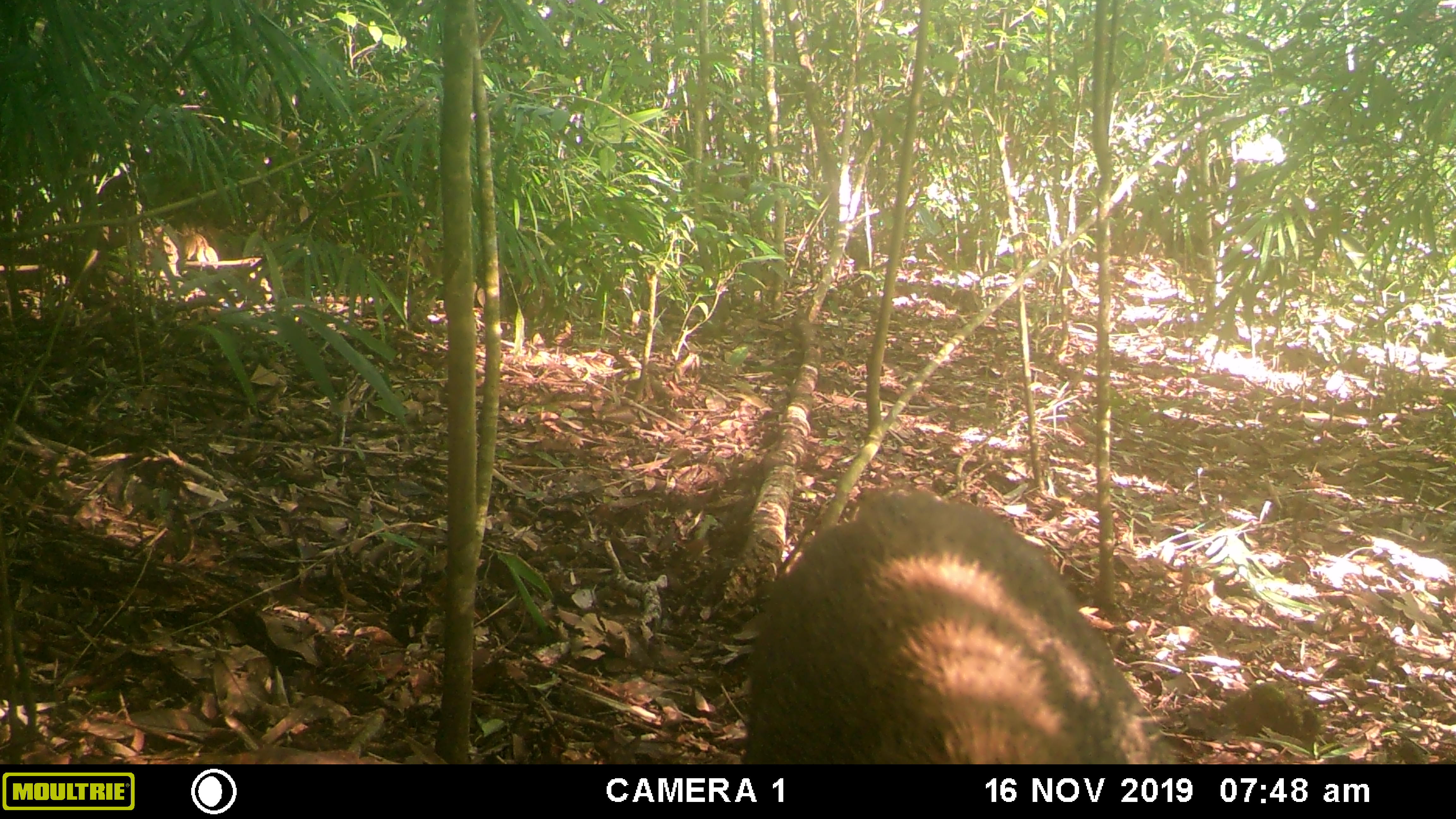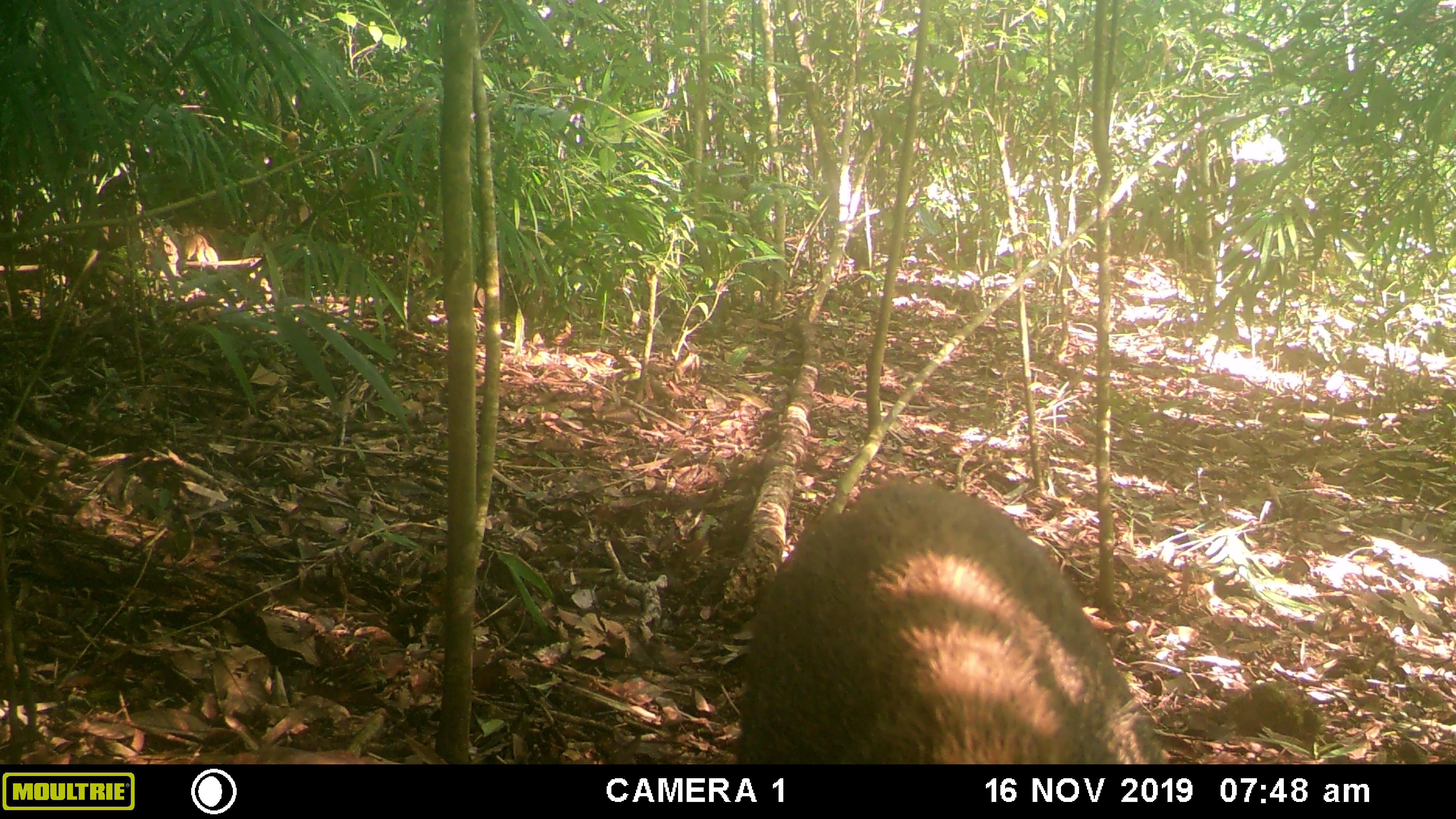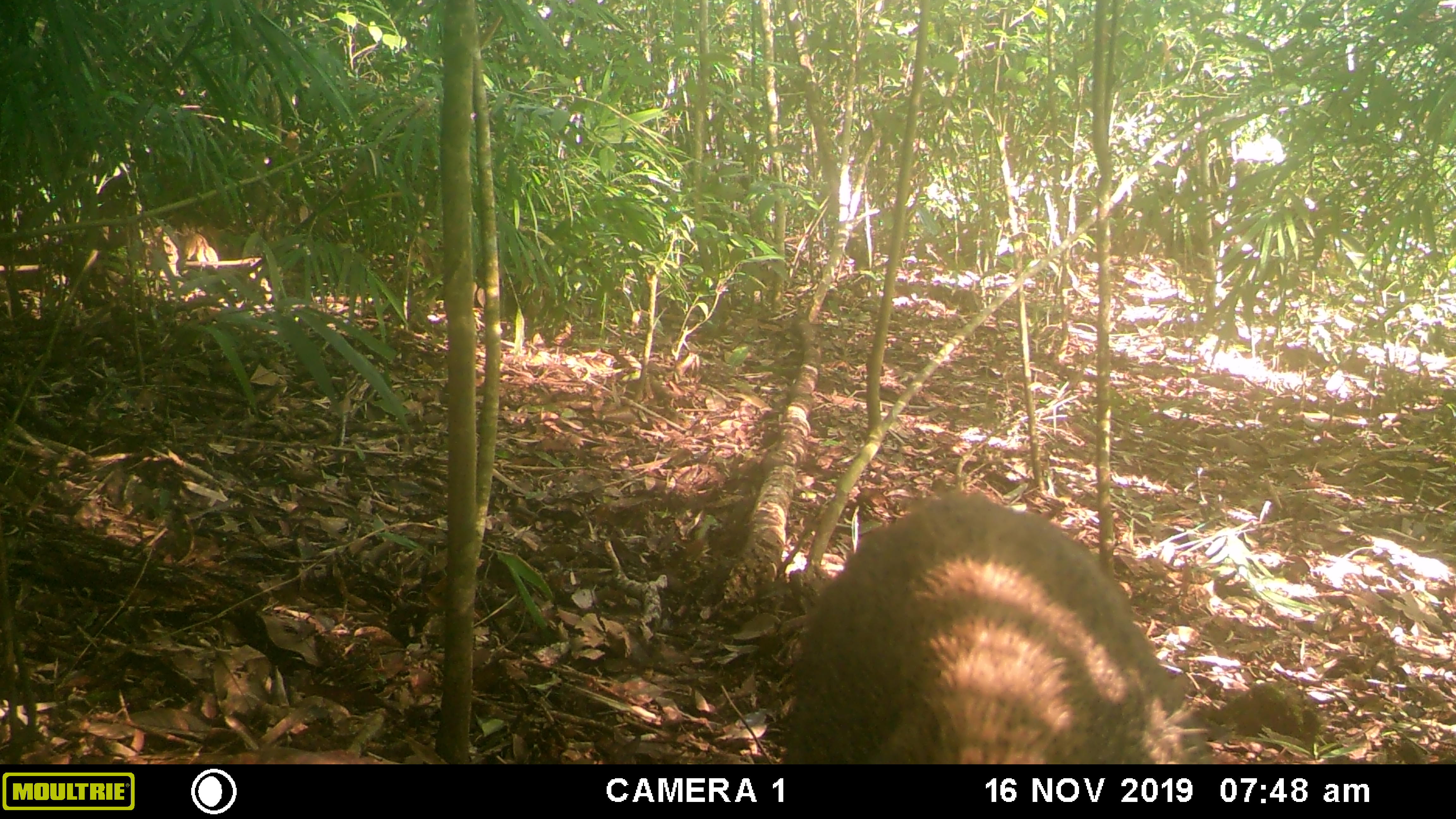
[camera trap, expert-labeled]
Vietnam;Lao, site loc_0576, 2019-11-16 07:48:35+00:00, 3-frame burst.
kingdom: Animalia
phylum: Chordata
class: Mammalia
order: Artiodactyla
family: Suidae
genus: Sus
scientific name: Sus scrofa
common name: eurasian wild pig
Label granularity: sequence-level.